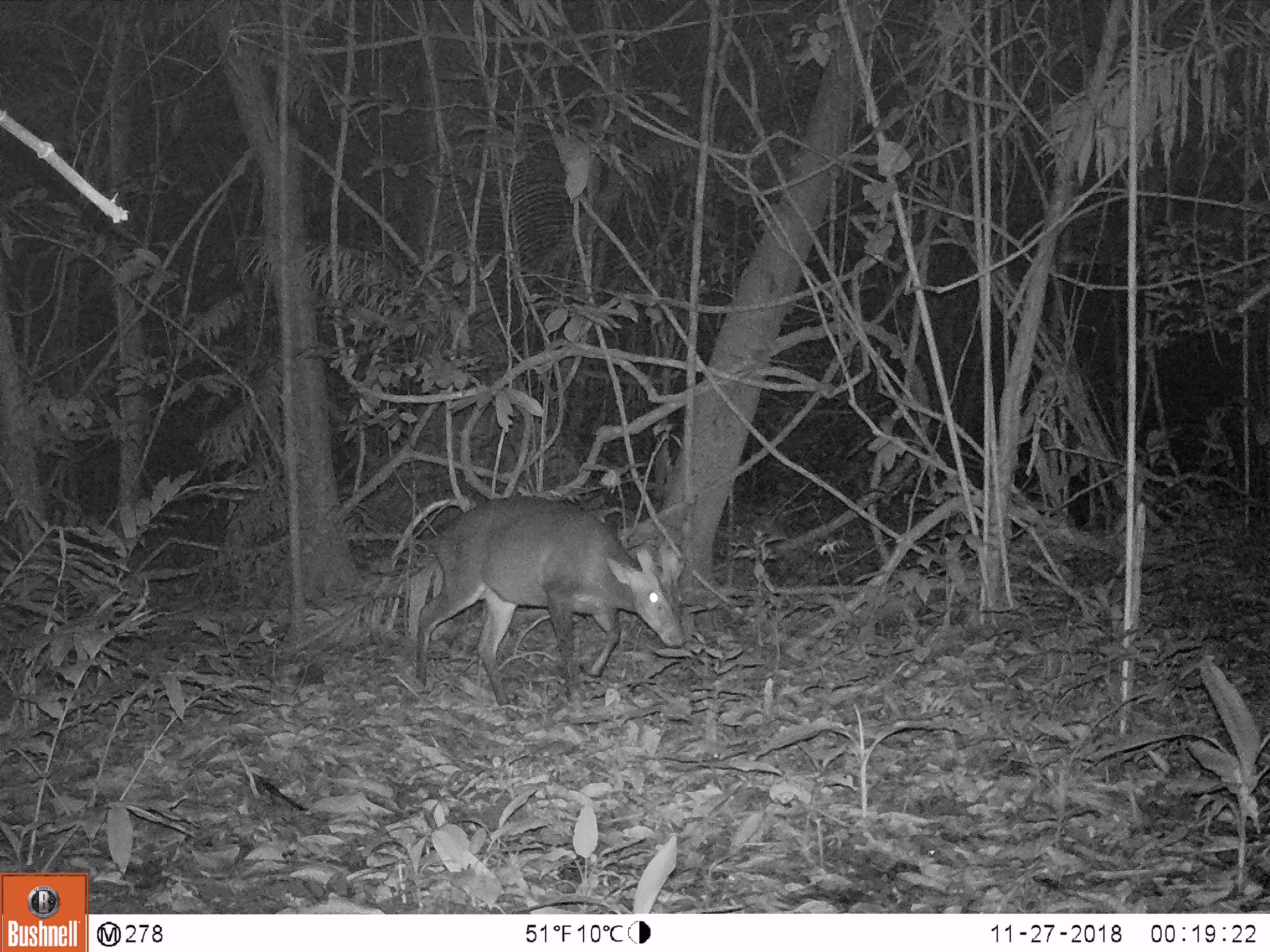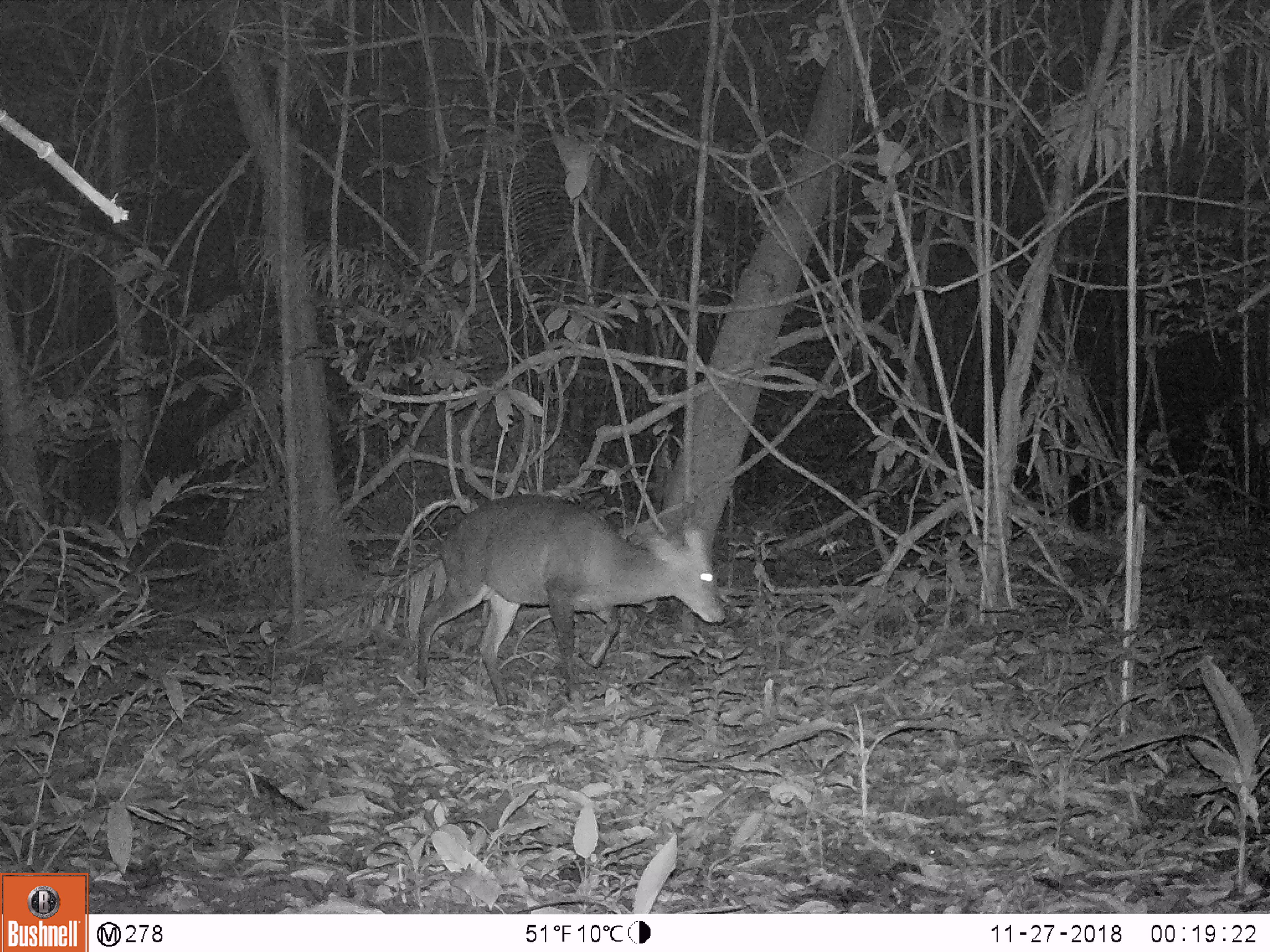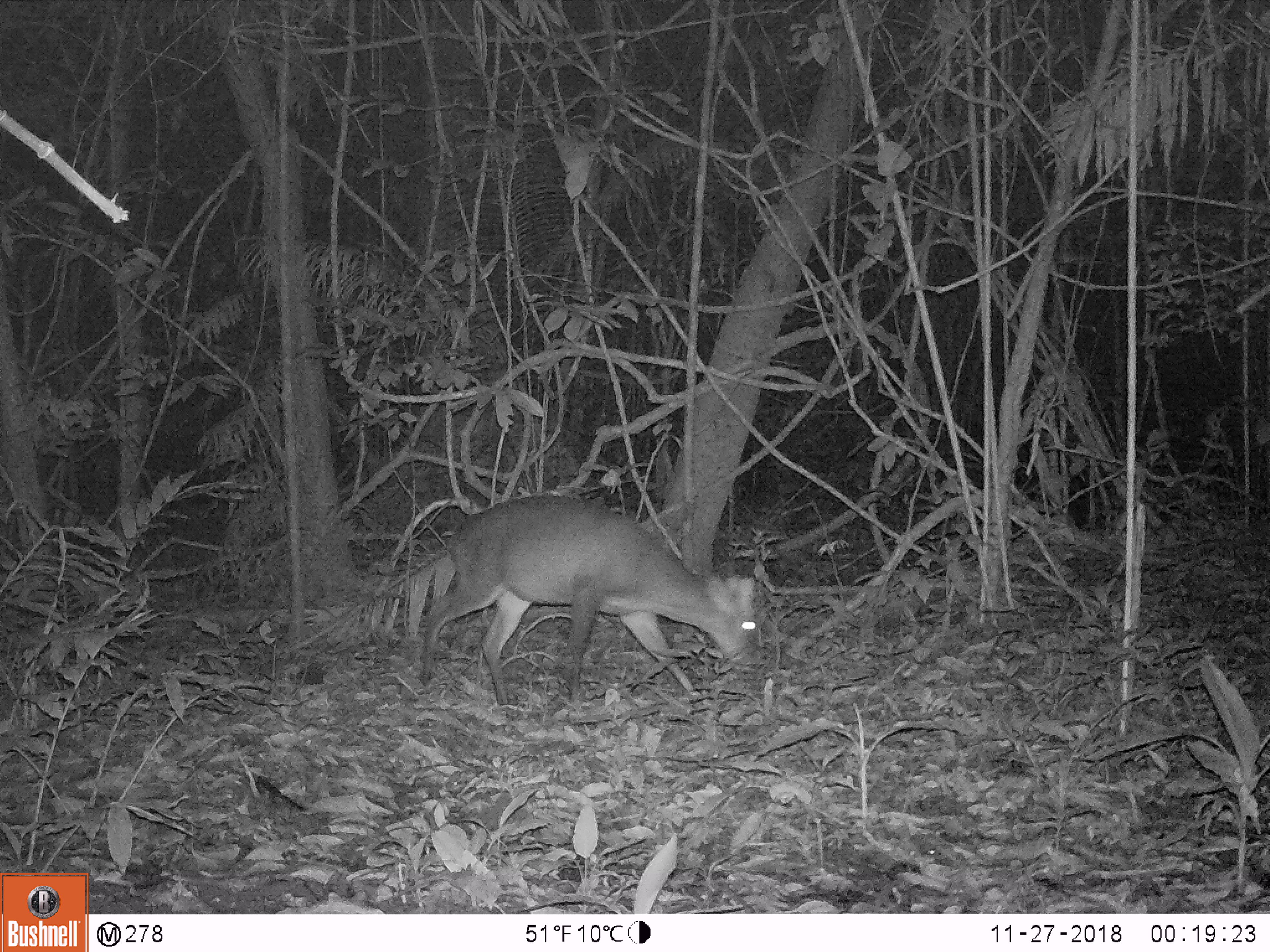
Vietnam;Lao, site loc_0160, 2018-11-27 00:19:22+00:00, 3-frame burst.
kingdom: Animalia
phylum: Chordata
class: Mammalia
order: Artiodactyla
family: Cervidae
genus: Muntiacus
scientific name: Muntiacus vuquangensis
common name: large-antlered muntjac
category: large antlered muntjac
Large antlered muntjac (large-antlered muntjac) (Muntiacus vuquangensis). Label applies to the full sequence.